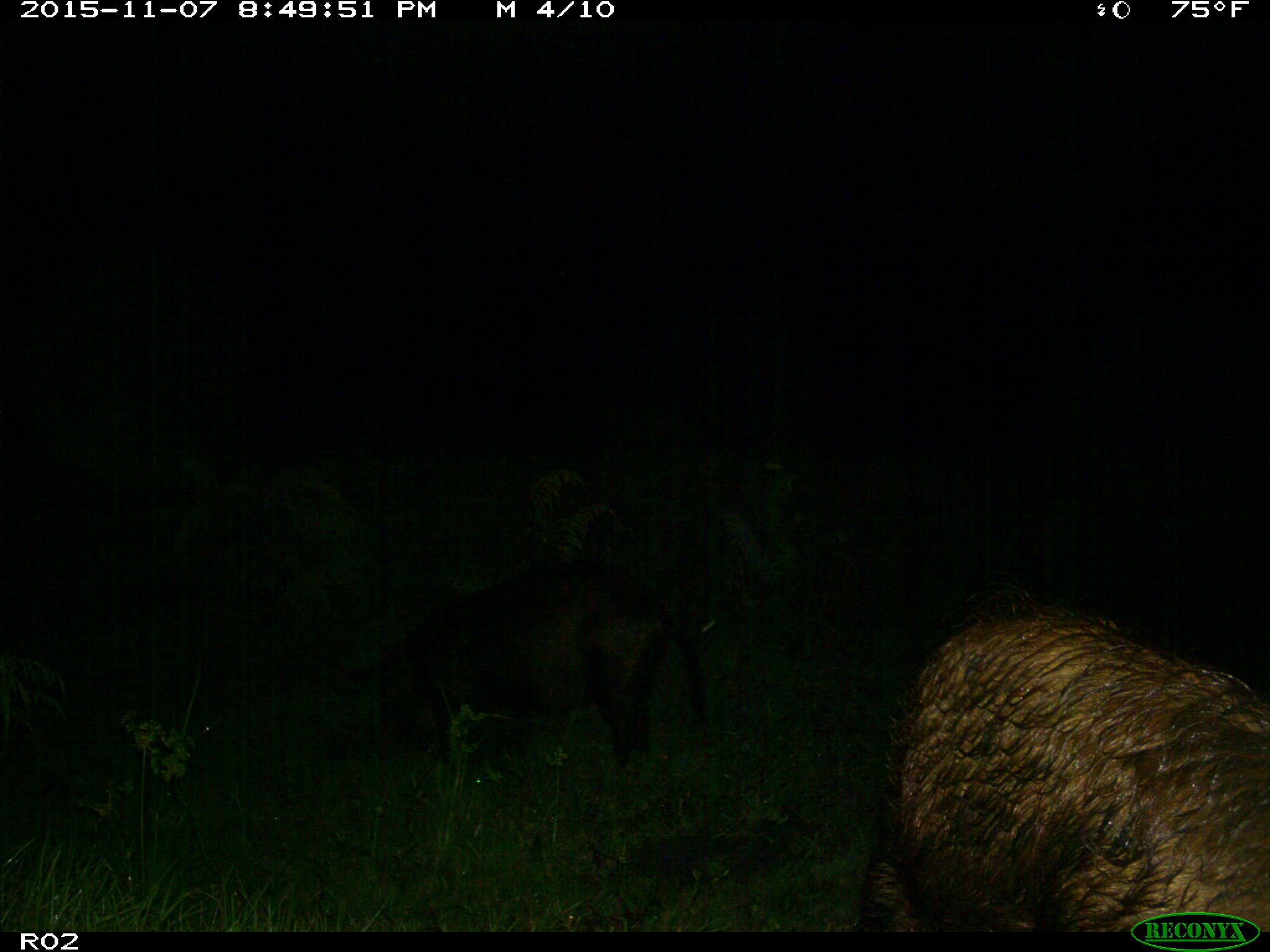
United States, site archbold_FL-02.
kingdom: Animalia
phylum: Chordata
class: Mammalia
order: Artiodactyla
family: Suidae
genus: Sus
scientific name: Sus scrofa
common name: wild boar